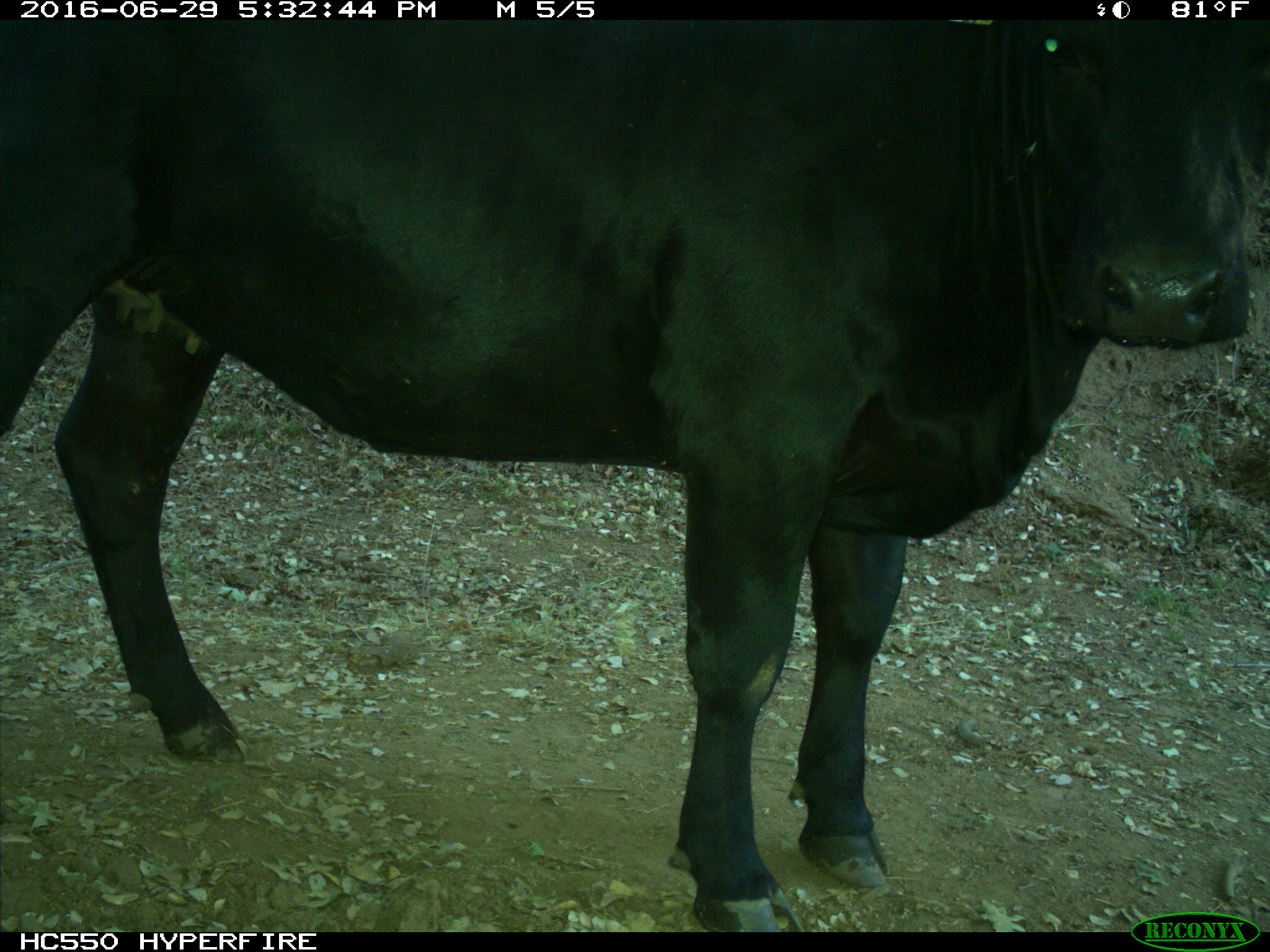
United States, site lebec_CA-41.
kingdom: Animalia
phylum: Chordata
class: Mammalia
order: Artiodactyla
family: Bovidae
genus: Bos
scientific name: Bos taurus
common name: domestic cow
Bos taurus (domestic cow).